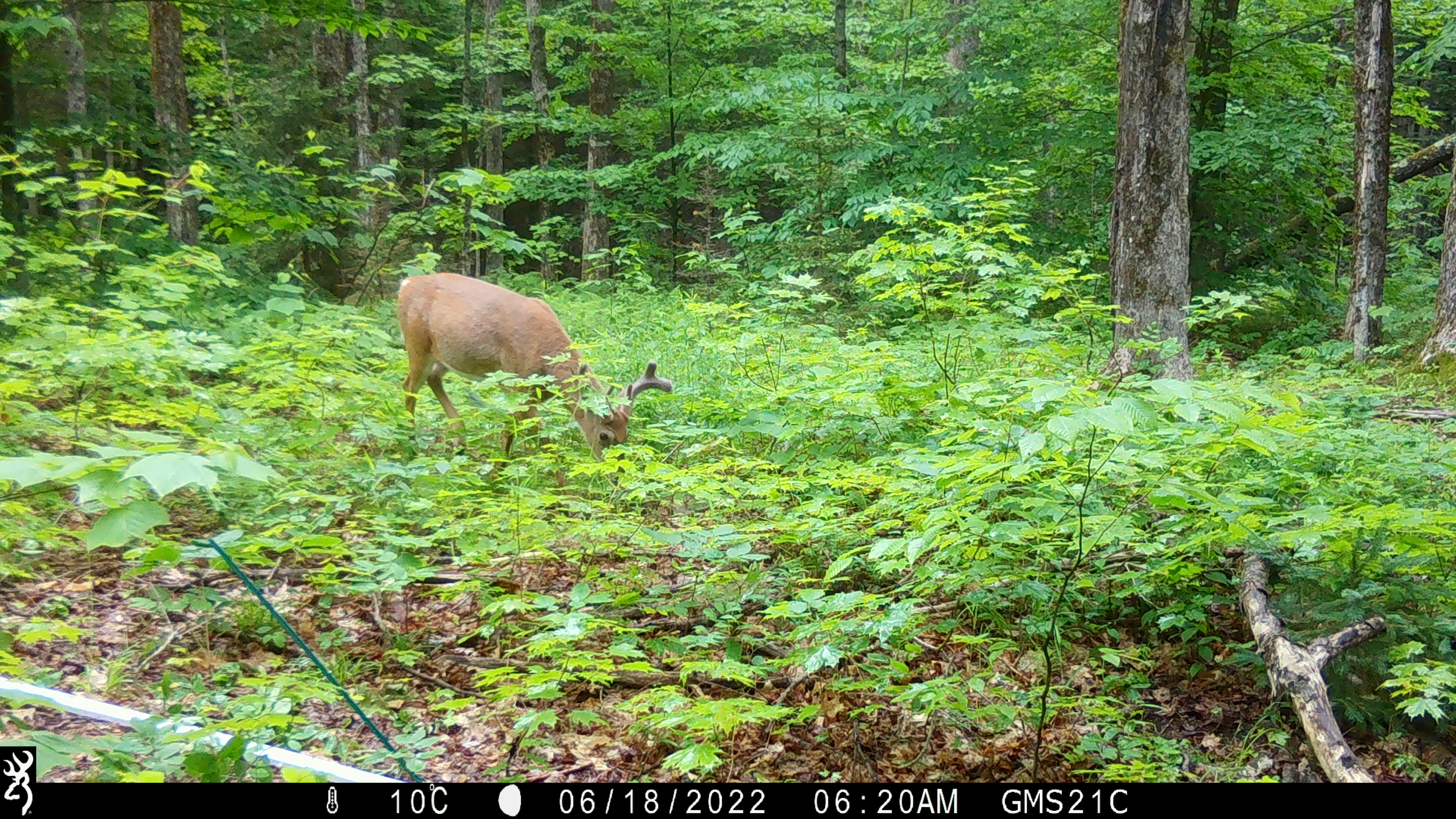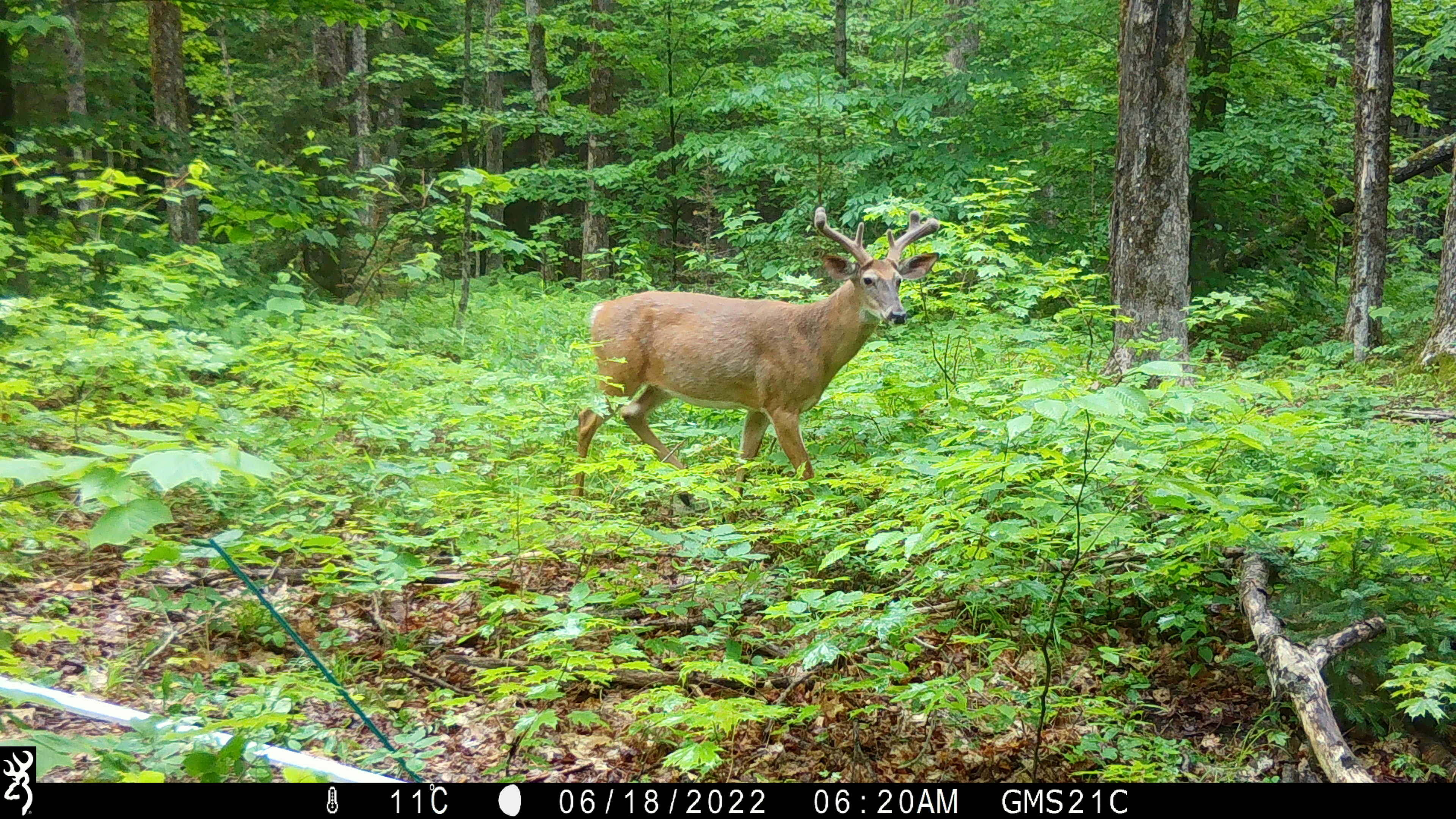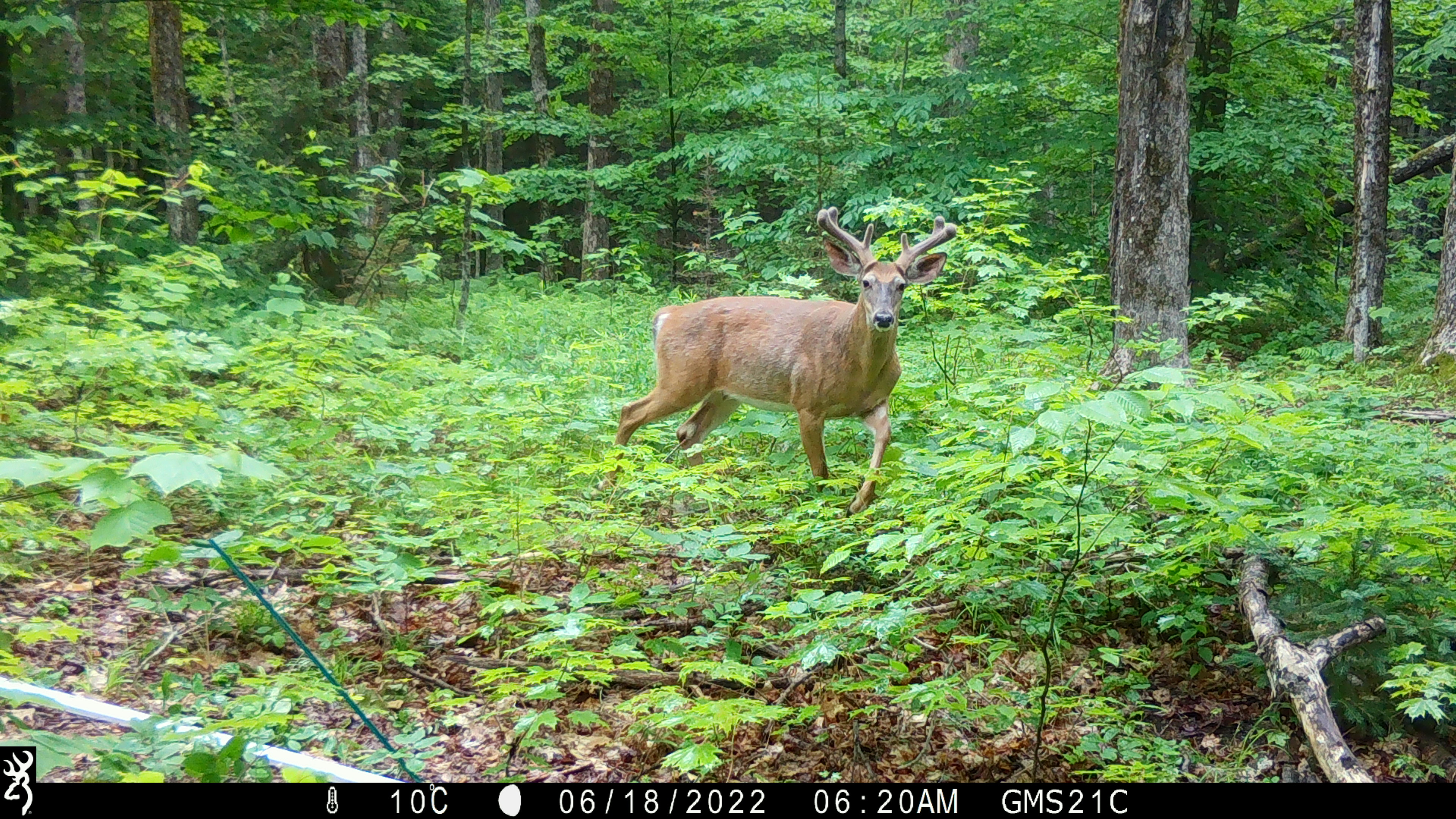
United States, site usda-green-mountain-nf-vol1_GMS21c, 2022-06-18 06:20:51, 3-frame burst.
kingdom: Animalia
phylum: Chordata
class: Mammalia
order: Artiodactyla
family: Cervidae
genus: Odocoileus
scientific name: Odocoileus virginianus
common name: white-tailed deer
White-tailed deer (Odocoileus virginianus).